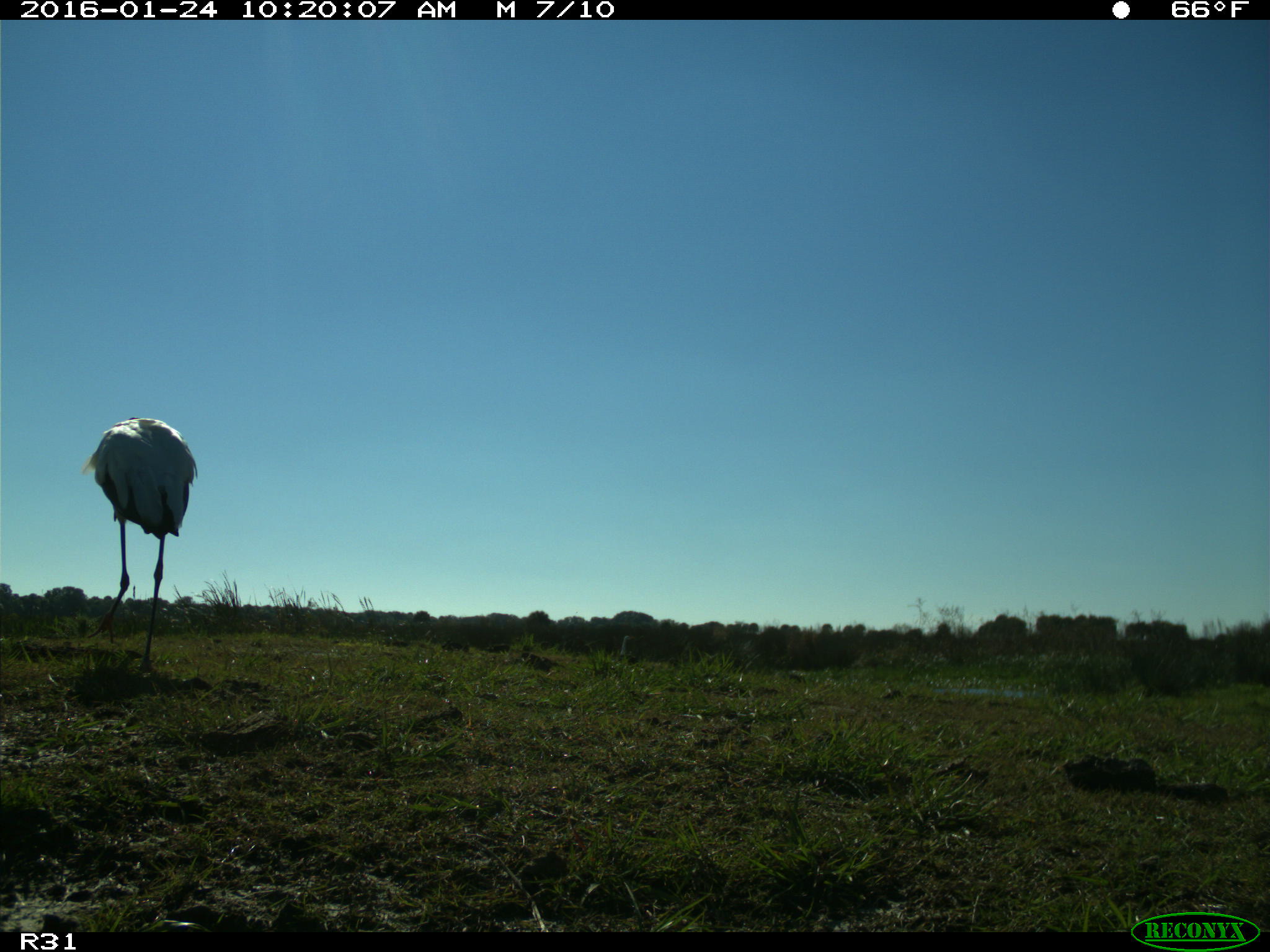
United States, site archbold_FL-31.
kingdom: Animalia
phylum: Chordata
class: Aves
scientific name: Aves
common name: birds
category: unidentified bird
Unidentified bird (birds) (Aves).